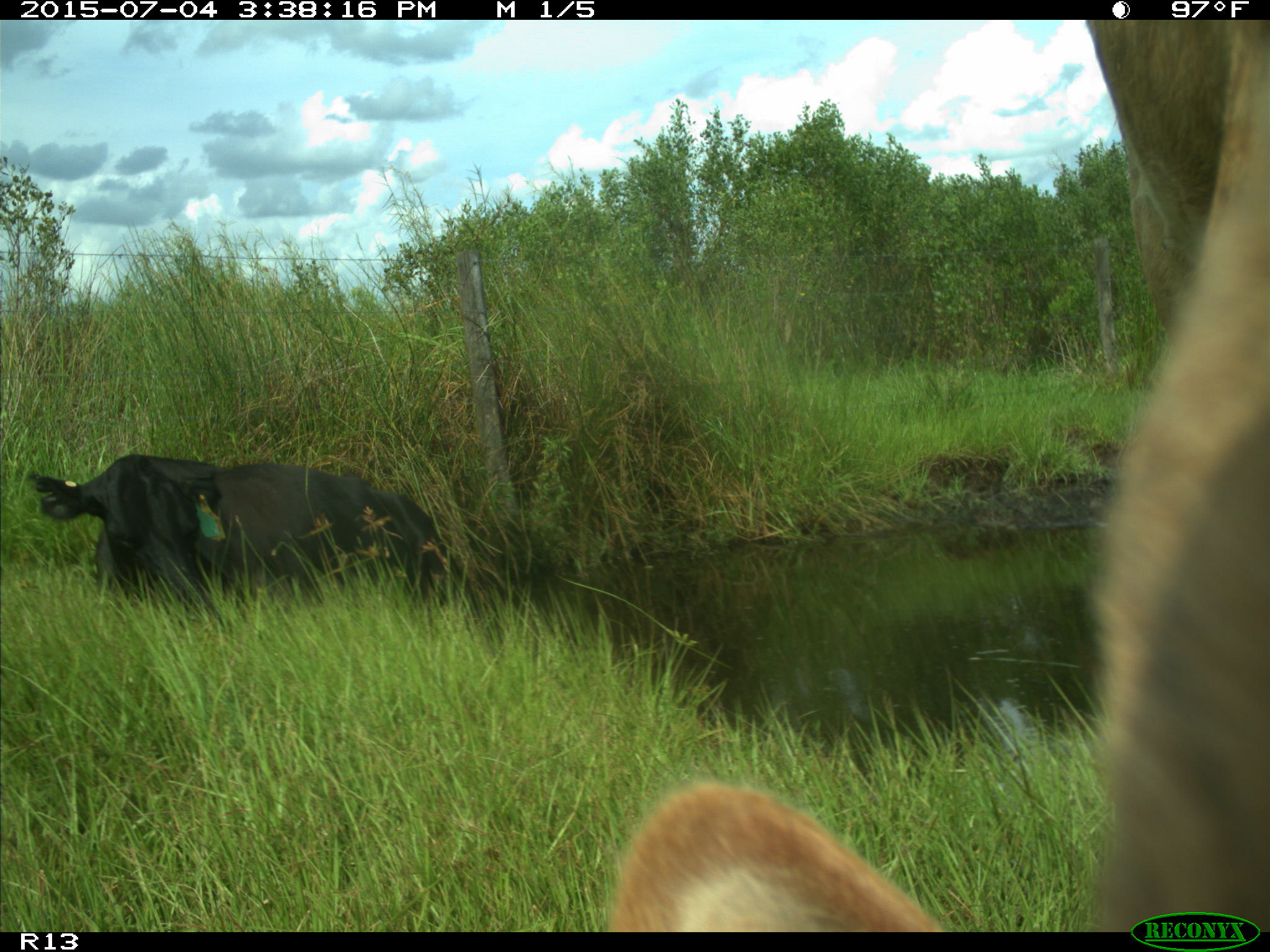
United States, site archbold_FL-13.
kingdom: Animalia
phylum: Chordata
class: Mammalia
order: Artiodactyla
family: Bovidae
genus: Bos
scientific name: Bos taurus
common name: domestic cow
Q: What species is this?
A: Bos taurus (domestic cow).